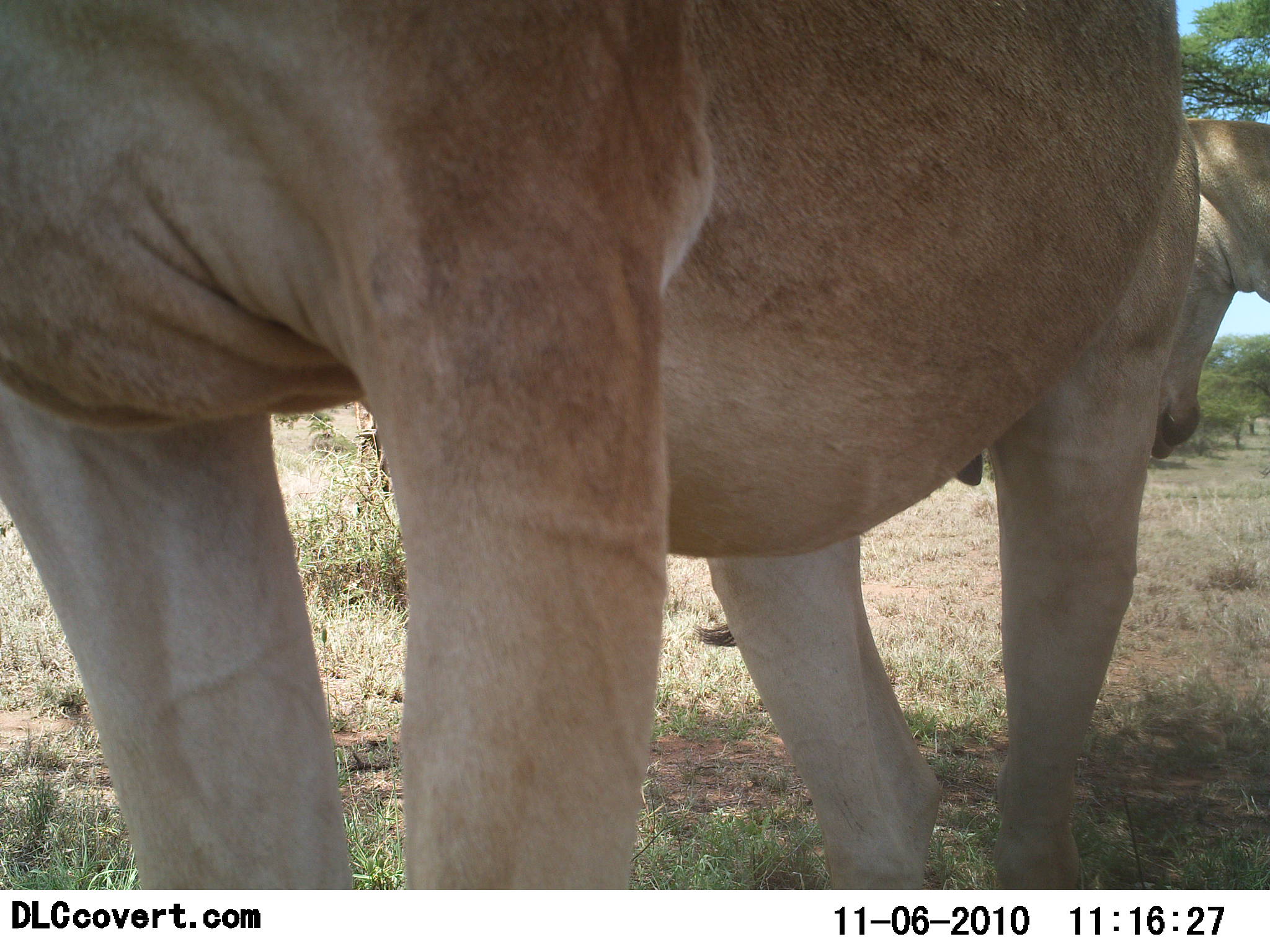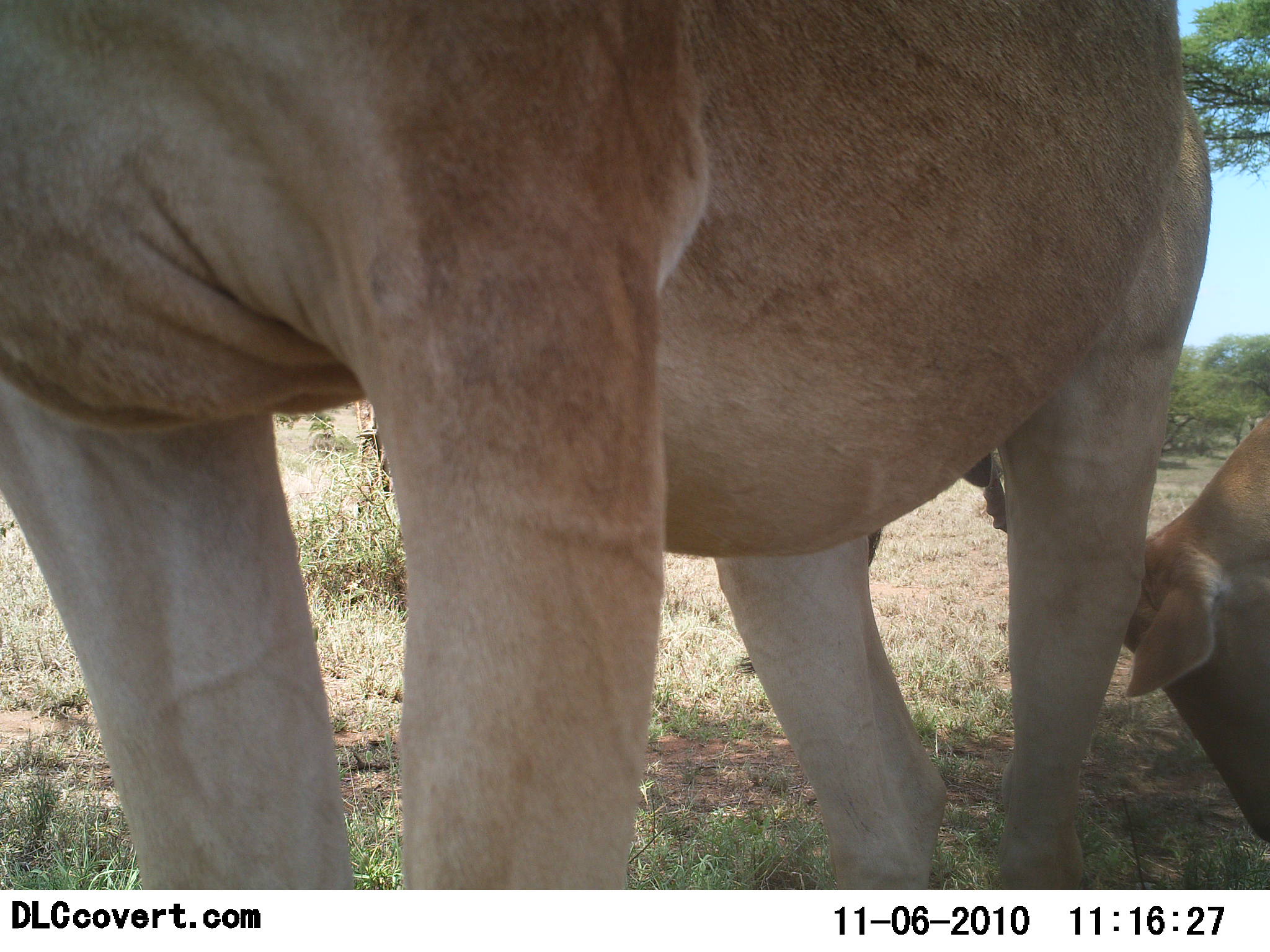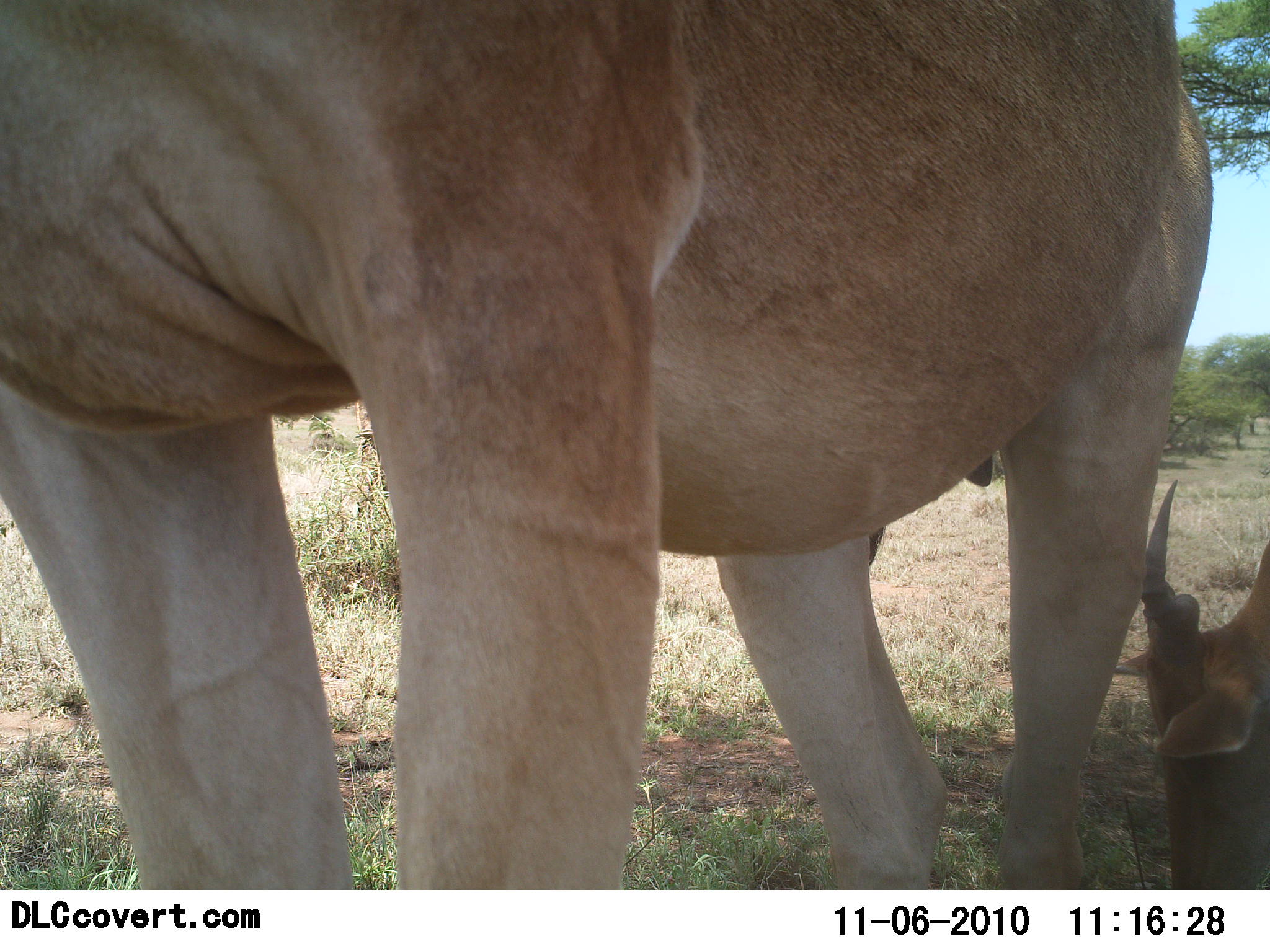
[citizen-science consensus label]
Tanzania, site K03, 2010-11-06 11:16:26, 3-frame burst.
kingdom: Animalia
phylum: Chordata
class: Mammalia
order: Artiodactyla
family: Bovidae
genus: Alcelaphus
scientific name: Alcelaphus buselaphus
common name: hartebeest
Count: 2.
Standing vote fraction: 88%.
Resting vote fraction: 6%.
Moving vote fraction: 6%.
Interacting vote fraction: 6%.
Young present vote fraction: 6%.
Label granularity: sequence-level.